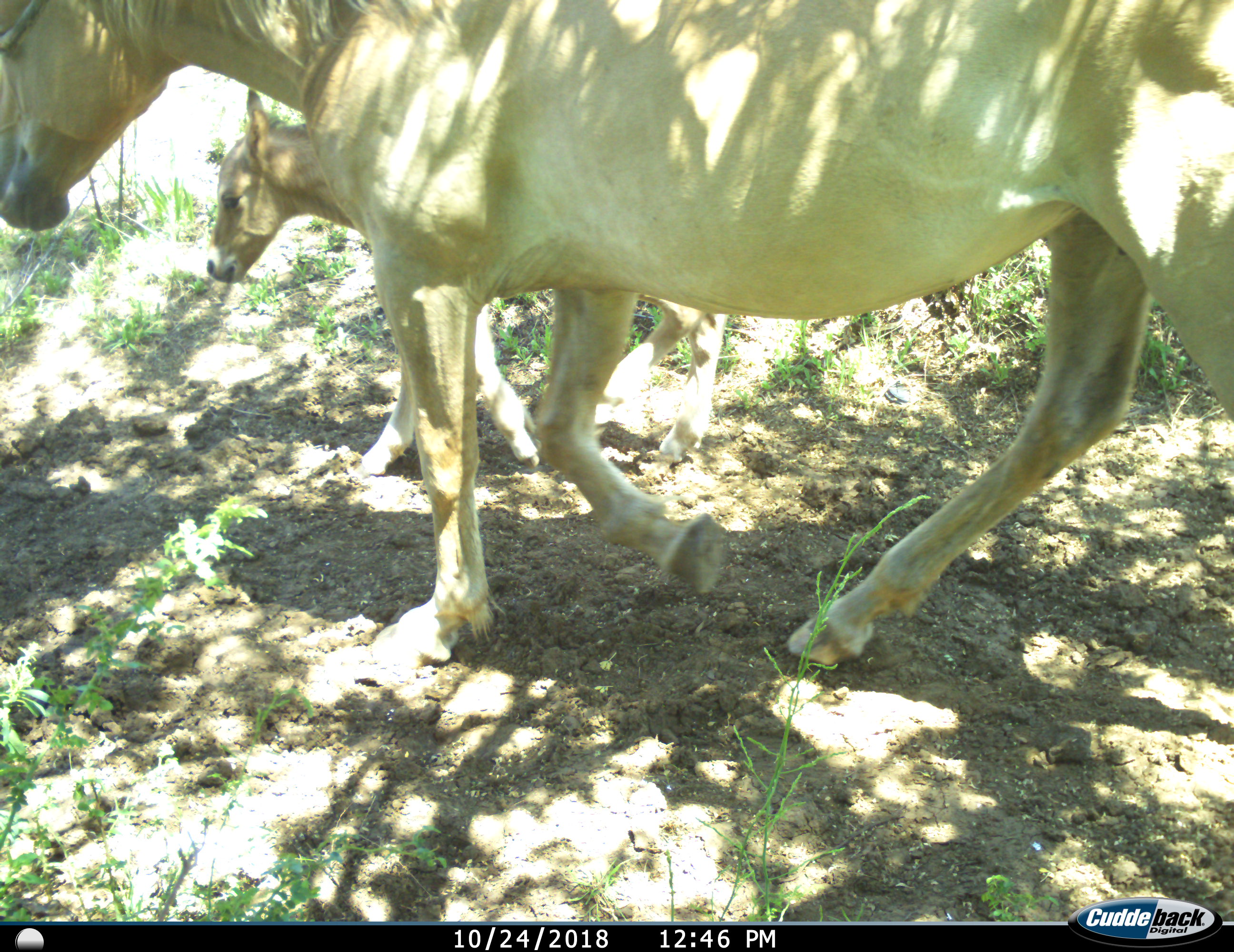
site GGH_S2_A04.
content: unidentified animal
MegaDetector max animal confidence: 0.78